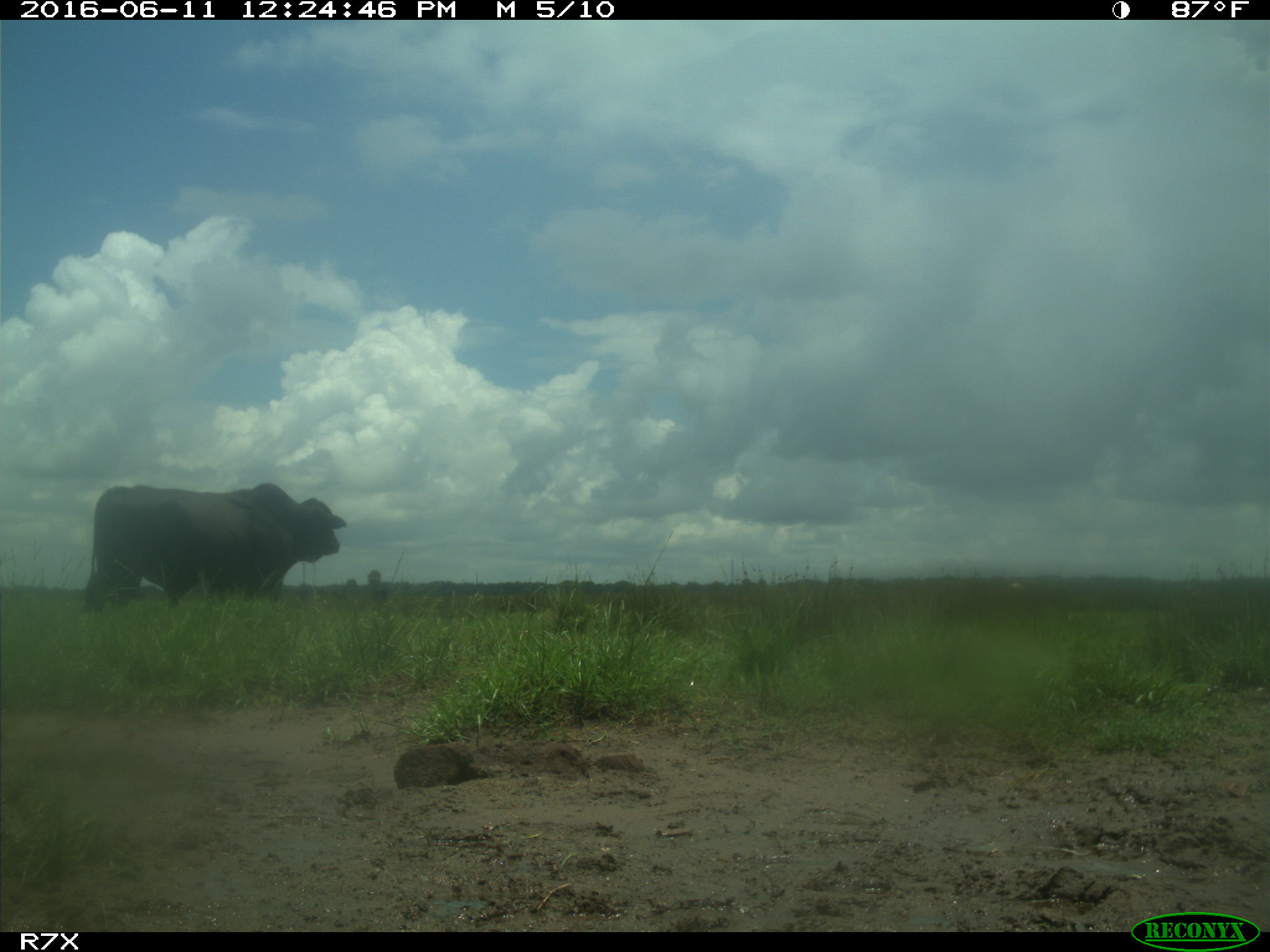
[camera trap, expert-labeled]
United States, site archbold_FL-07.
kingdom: Animalia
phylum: Chordata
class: Mammalia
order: Artiodactyla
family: Bovidae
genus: Bos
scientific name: Bos taurus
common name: domestic cow